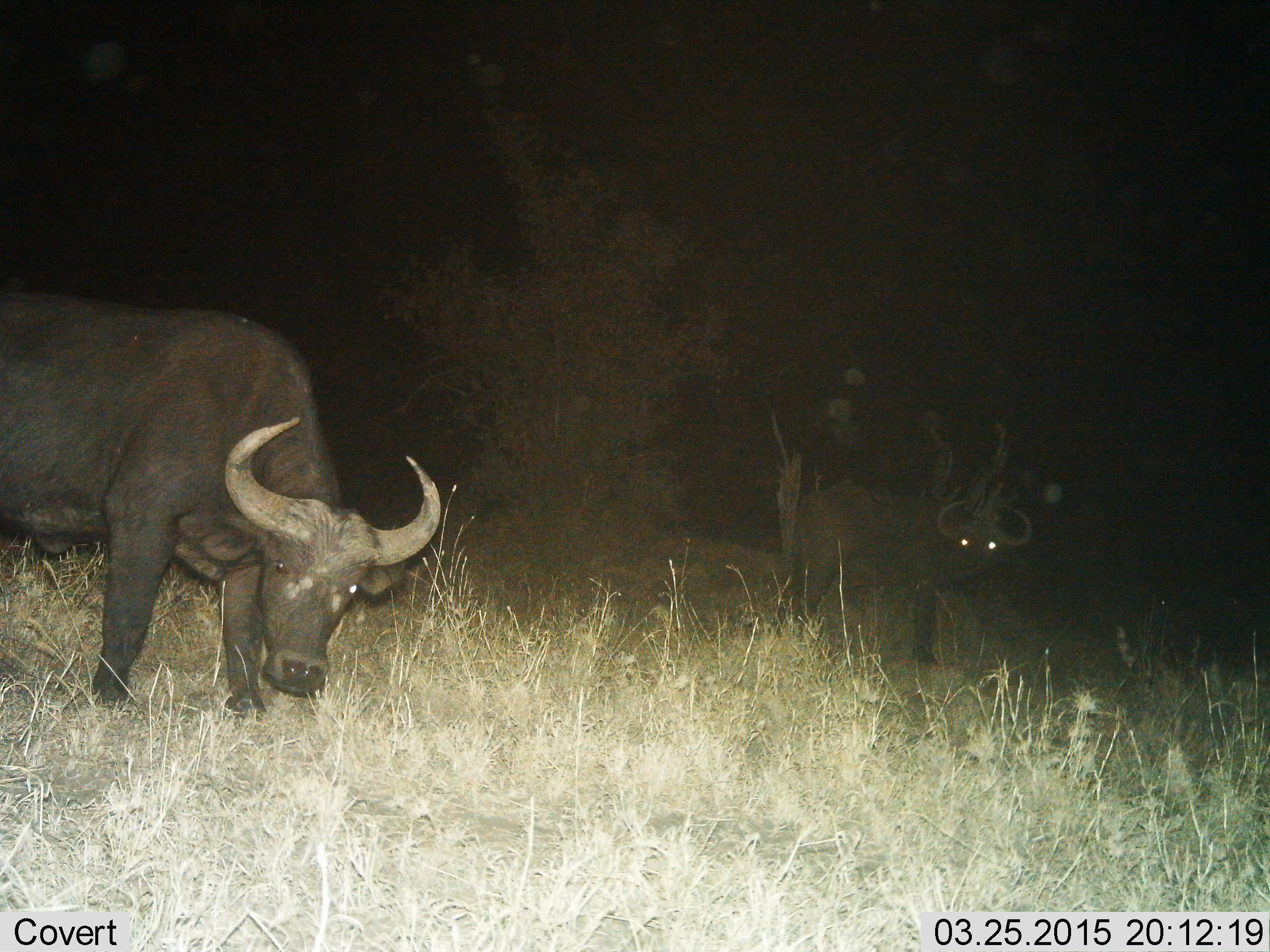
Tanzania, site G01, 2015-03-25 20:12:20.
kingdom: Animalia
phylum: Chordata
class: Mammalia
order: Artiodactyla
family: Bovidae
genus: Syncerus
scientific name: Syncerus caffer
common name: cape buffalo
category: buffalo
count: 2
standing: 90%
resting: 0%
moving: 0%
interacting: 0%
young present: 0%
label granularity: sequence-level